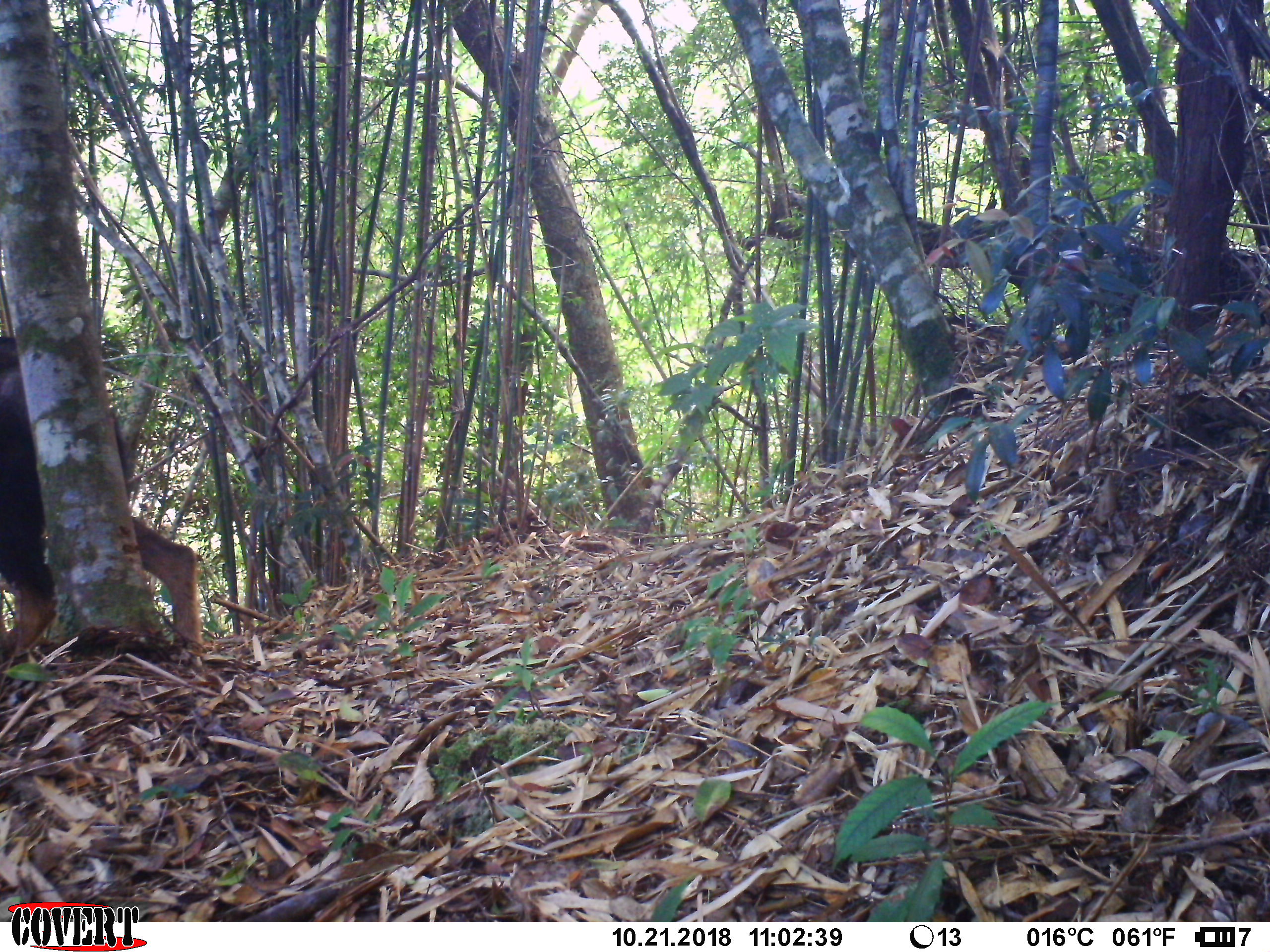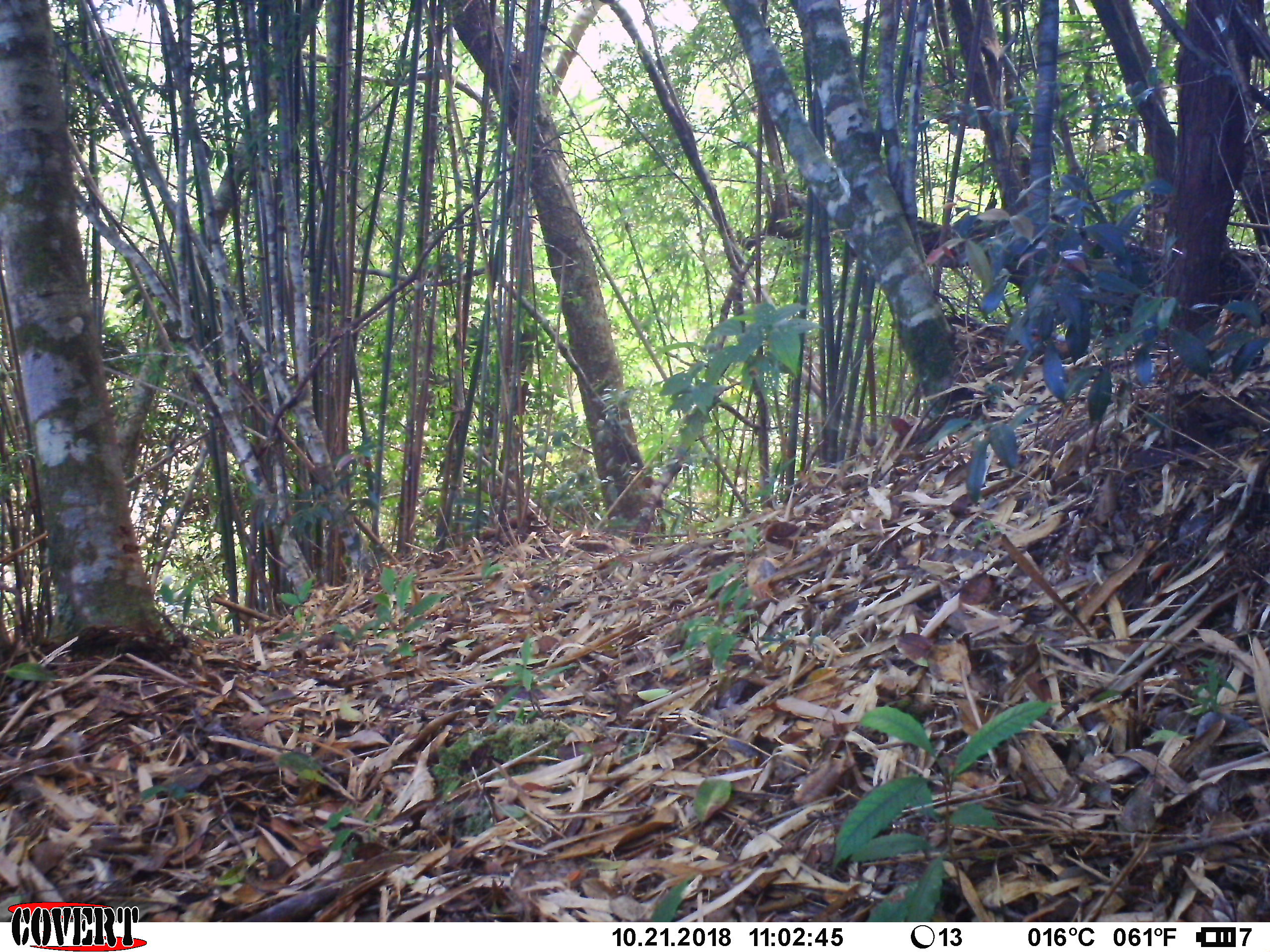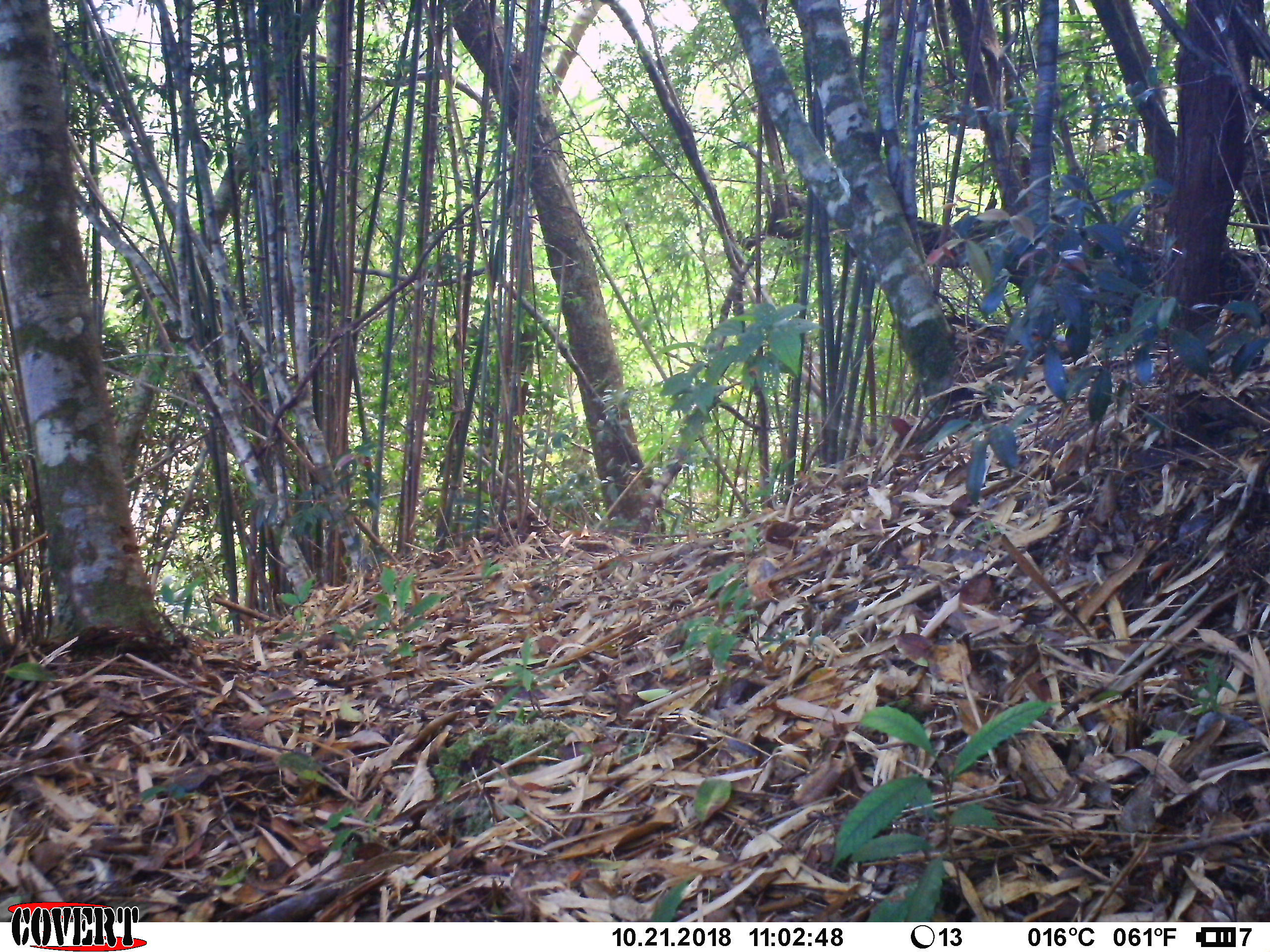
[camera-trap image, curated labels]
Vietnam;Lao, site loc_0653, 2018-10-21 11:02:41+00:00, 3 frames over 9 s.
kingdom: Animalia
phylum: Chordata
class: Mammalia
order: Artiodactyla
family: Bovidae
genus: Capricornis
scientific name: Capricornis sumatraensis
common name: chinese serow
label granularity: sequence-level